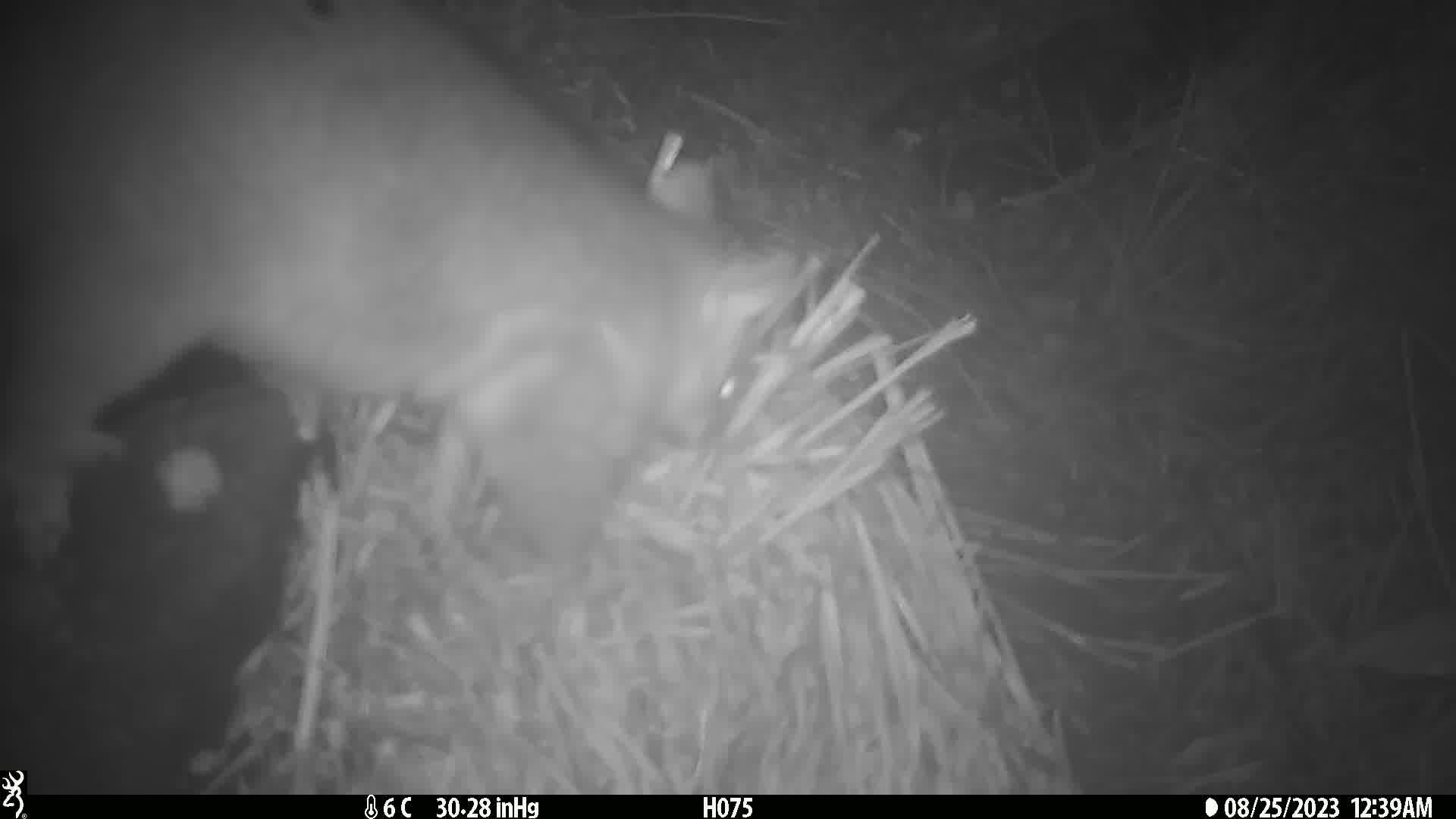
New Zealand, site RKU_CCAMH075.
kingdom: Animalia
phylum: Chordata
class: Mammalia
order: Diprotodontia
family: Phalangeridae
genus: Trichosurus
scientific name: Trichosurus vulpecula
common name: common brushtail possum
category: possum